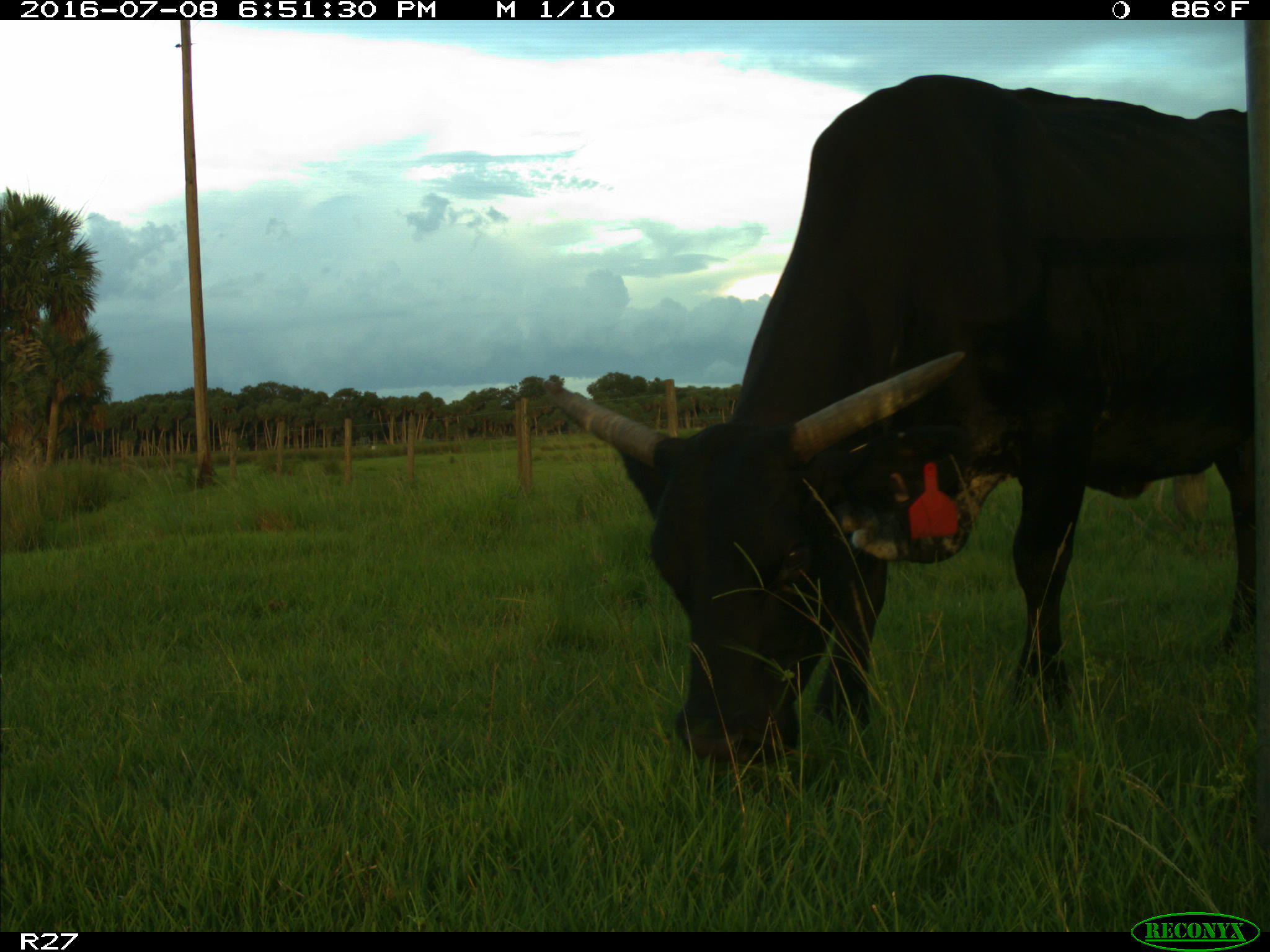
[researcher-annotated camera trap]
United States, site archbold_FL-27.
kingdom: Animalia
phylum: Chordata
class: Mammalia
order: Artiodactyla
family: Bovidae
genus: Bos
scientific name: Bos taurus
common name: domestic cow